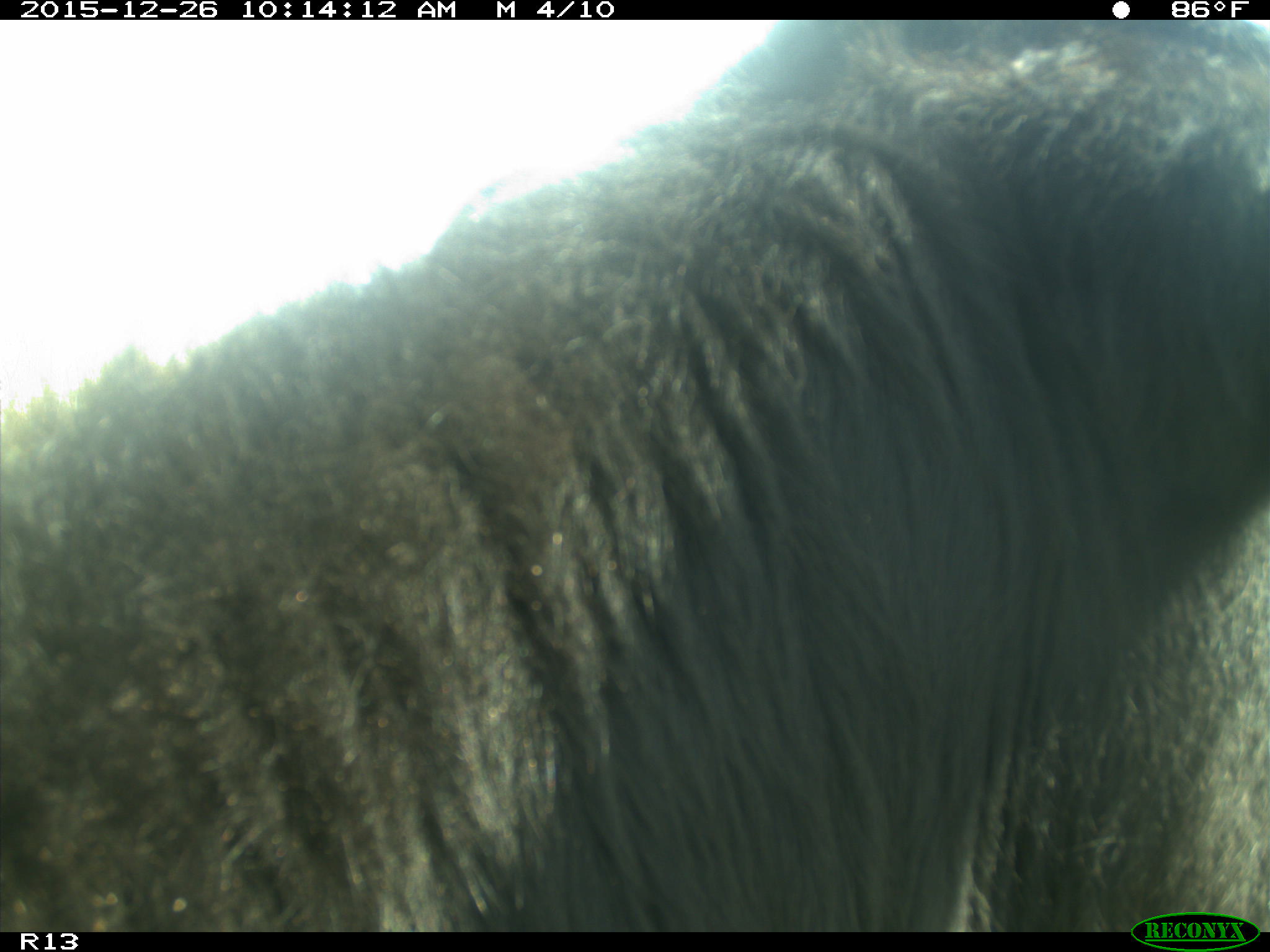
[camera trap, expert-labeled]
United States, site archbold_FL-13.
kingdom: Animalia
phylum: Chordata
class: Mammalia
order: Artiodactyla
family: Bovidae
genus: Bos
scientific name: Bos taurus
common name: domestic cow